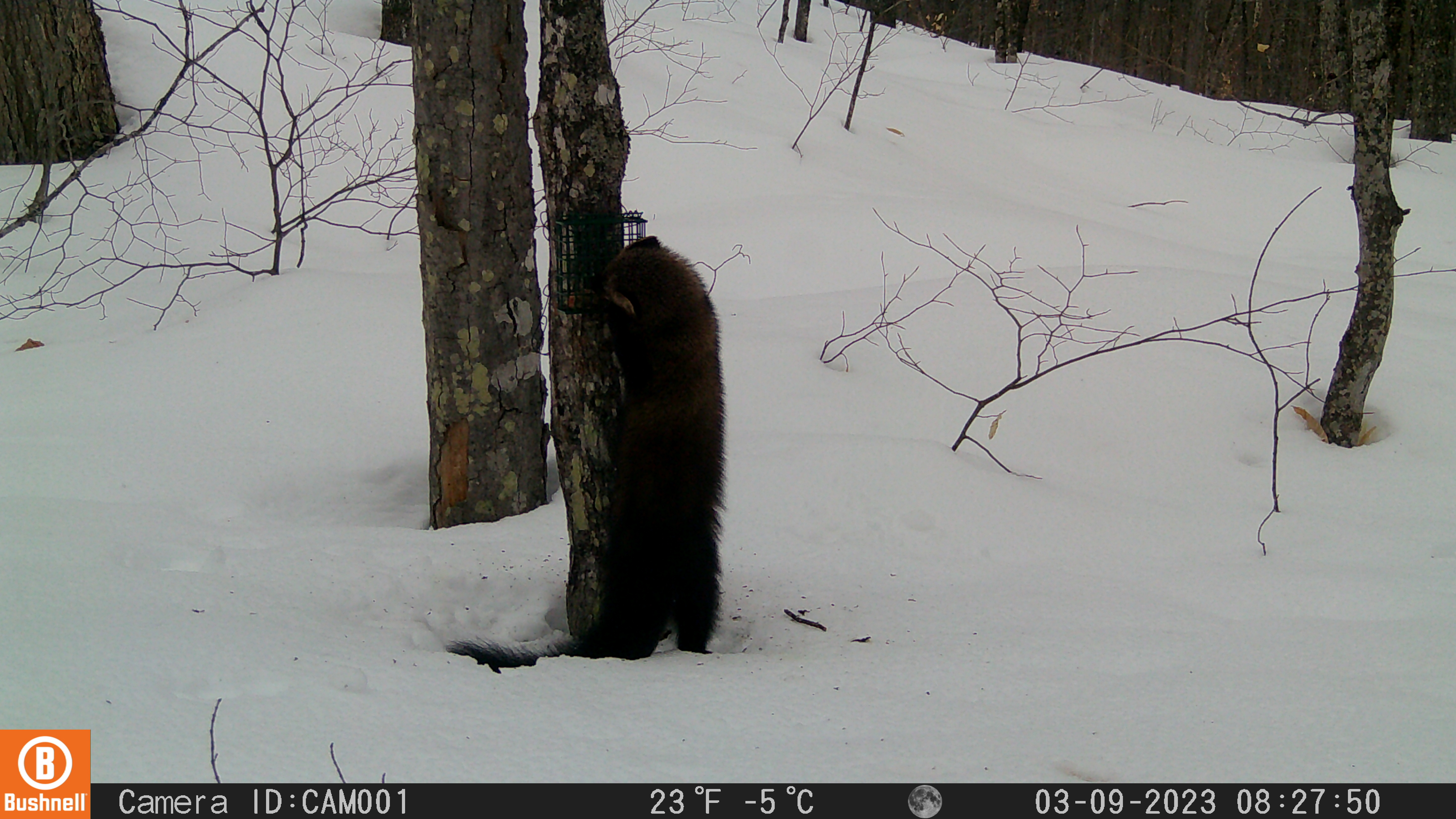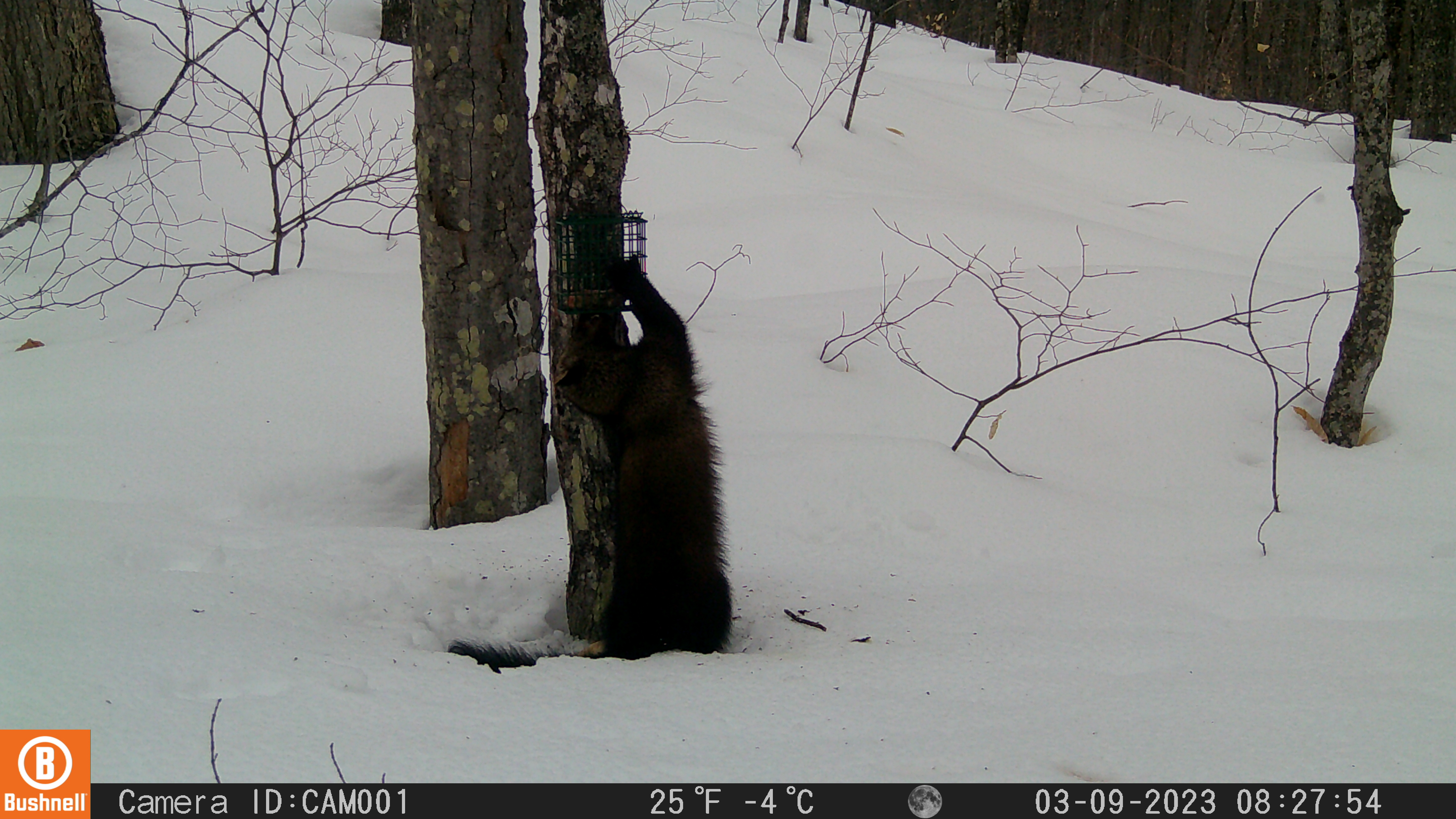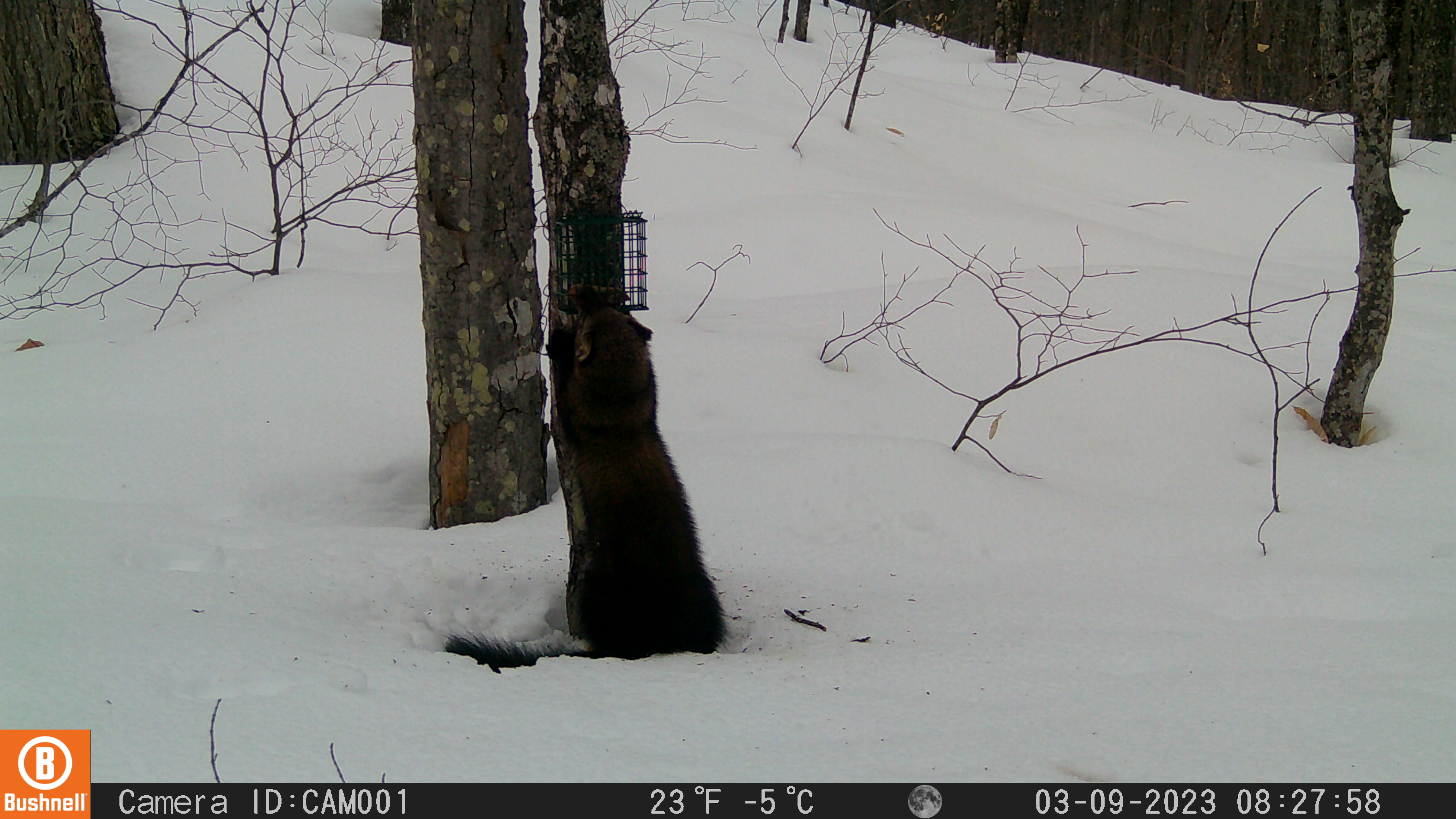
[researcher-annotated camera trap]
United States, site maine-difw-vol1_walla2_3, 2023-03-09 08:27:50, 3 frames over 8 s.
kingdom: Animalia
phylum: Chordata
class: Mammalia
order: Carnivora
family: Mustelidae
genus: Pekania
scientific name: Pekania pennanti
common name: fisher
Fisher (Pekania pennanti).